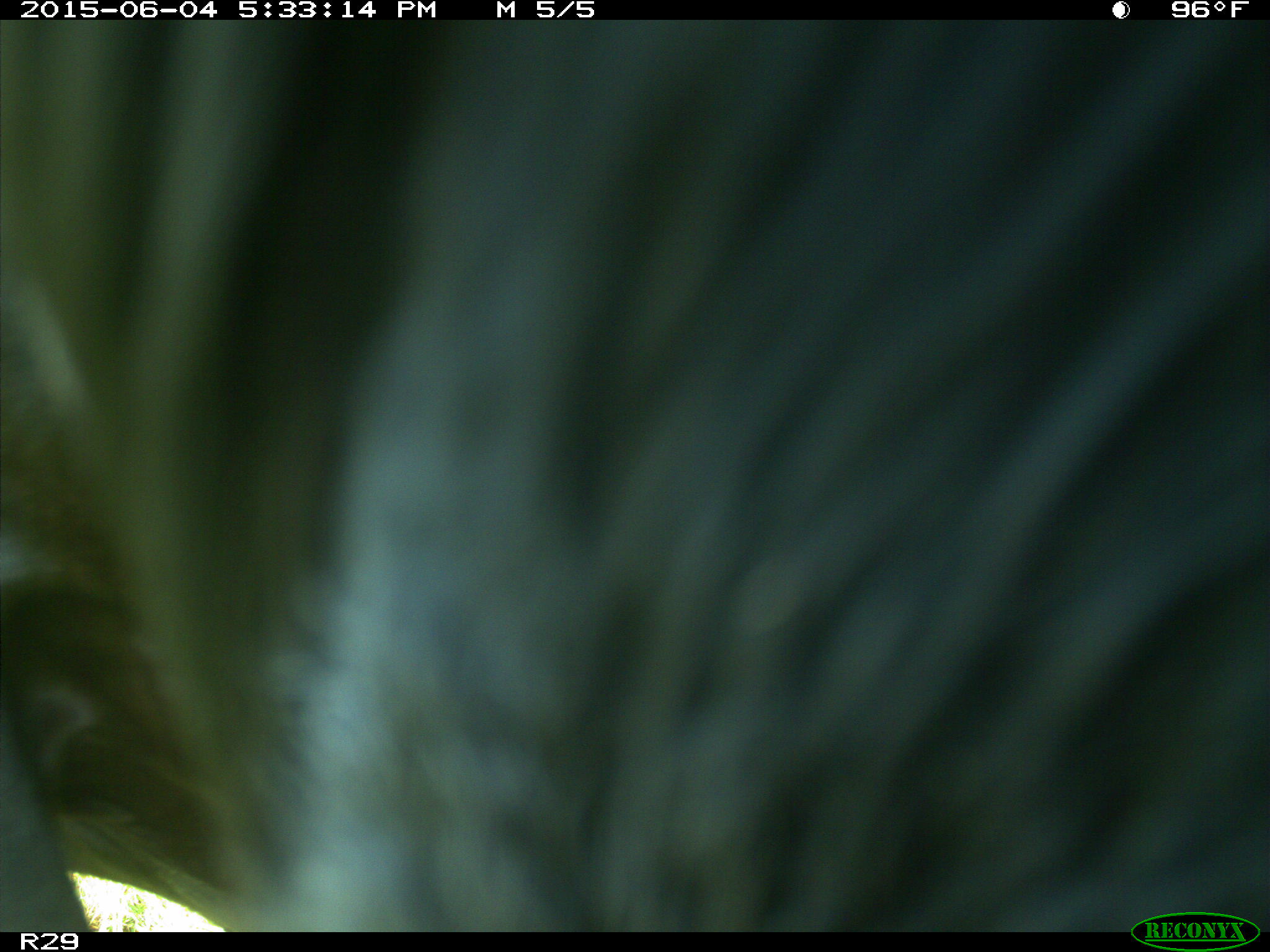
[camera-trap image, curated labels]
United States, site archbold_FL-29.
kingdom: Animalia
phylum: Chordata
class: Mammalia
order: Artiodactyla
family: Bovidae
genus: Bos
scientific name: Bos taurus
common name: domestic cow